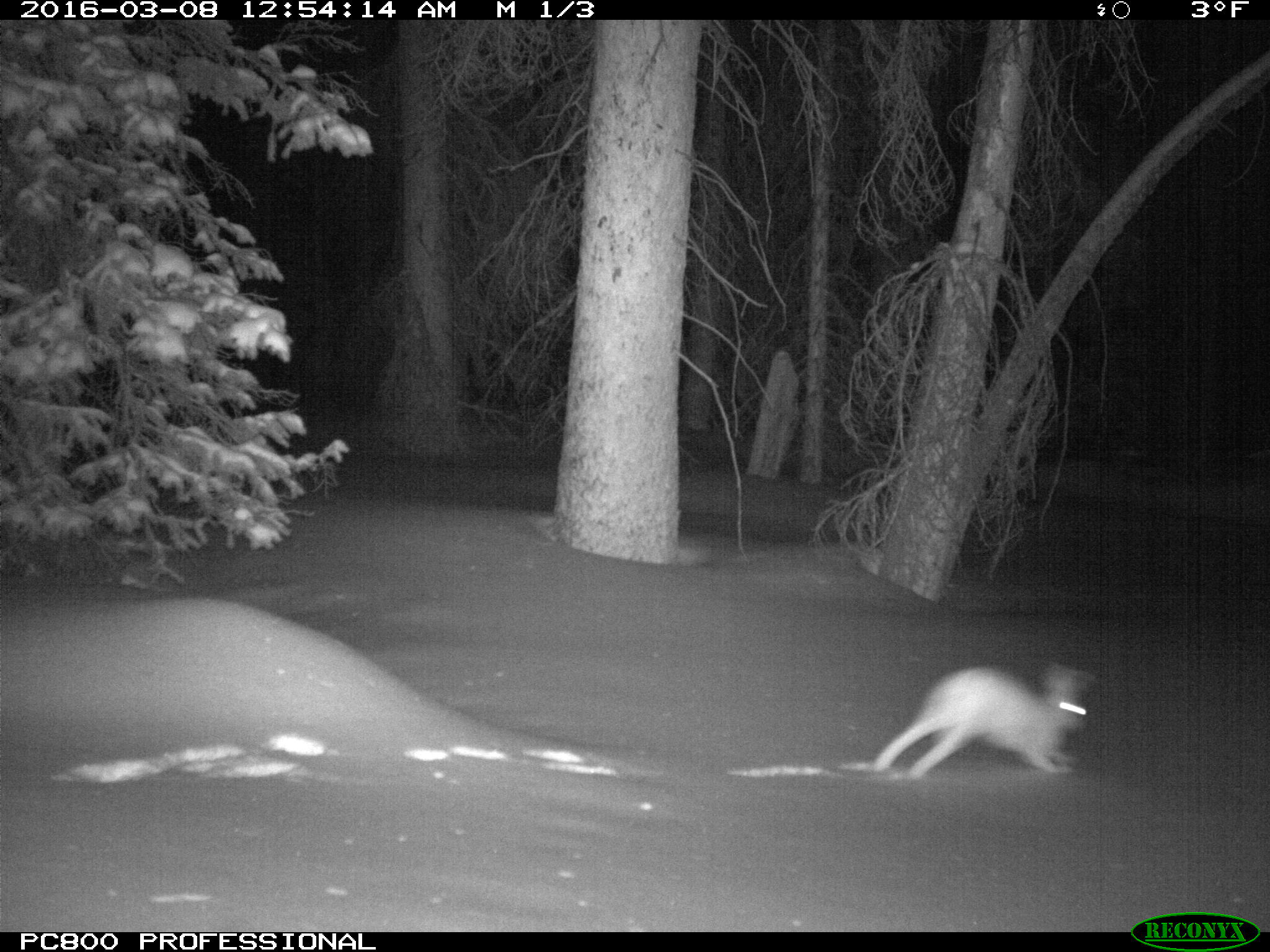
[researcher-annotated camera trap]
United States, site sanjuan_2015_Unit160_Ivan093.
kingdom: Animalia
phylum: Chordata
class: Mammalia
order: Lagomorpha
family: Leporidae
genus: Lepus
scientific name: Lepus americanus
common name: snowshoe hare